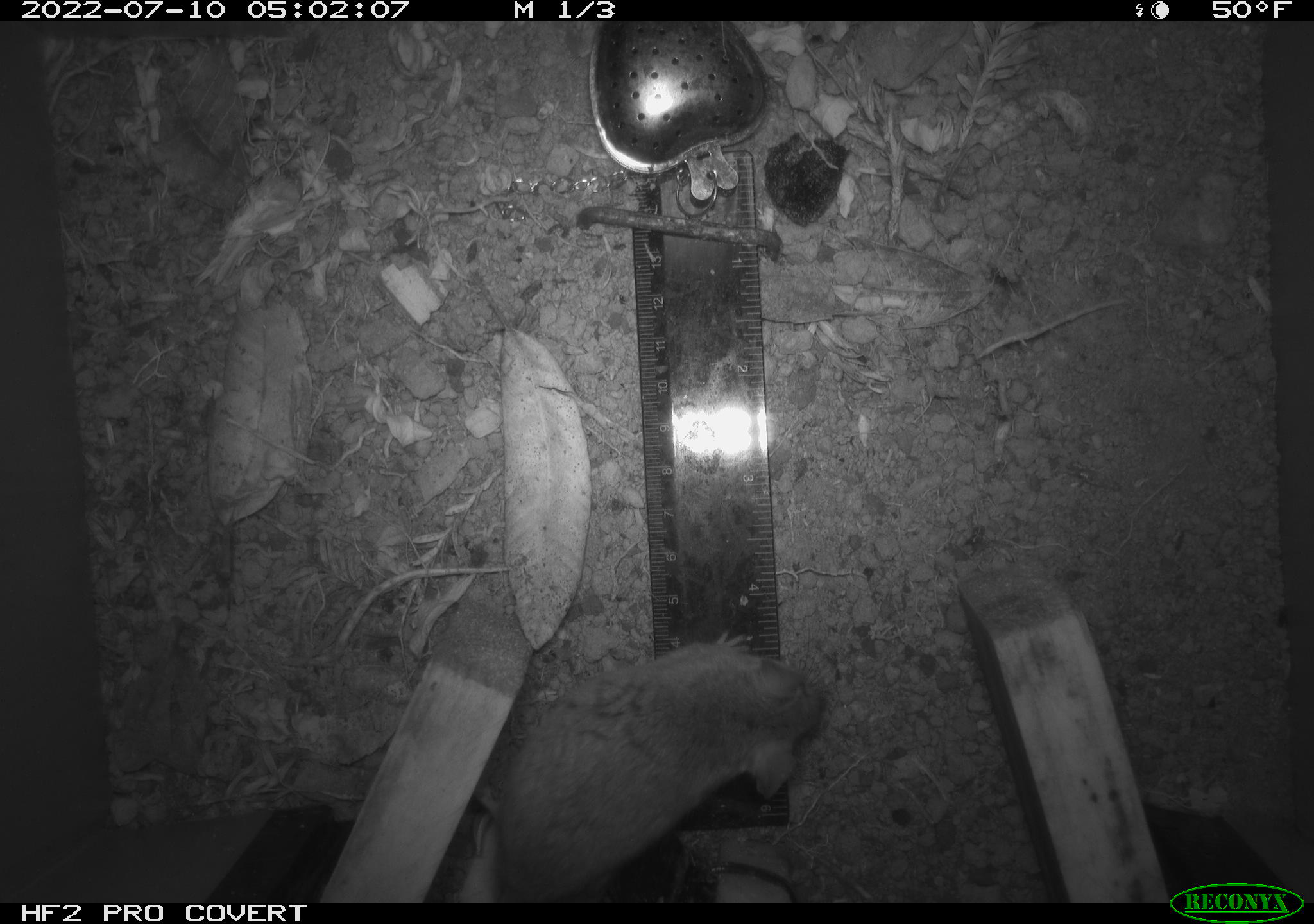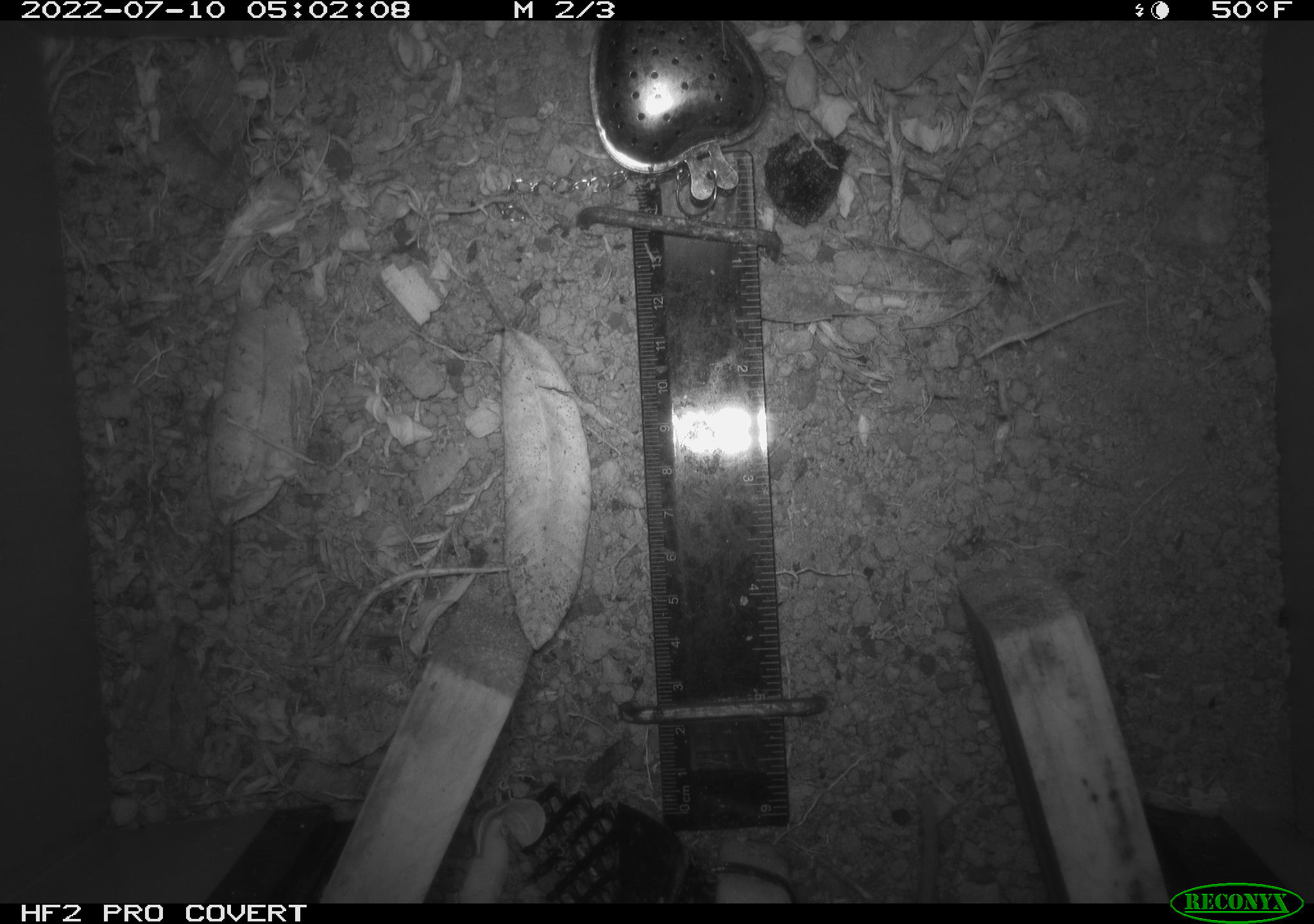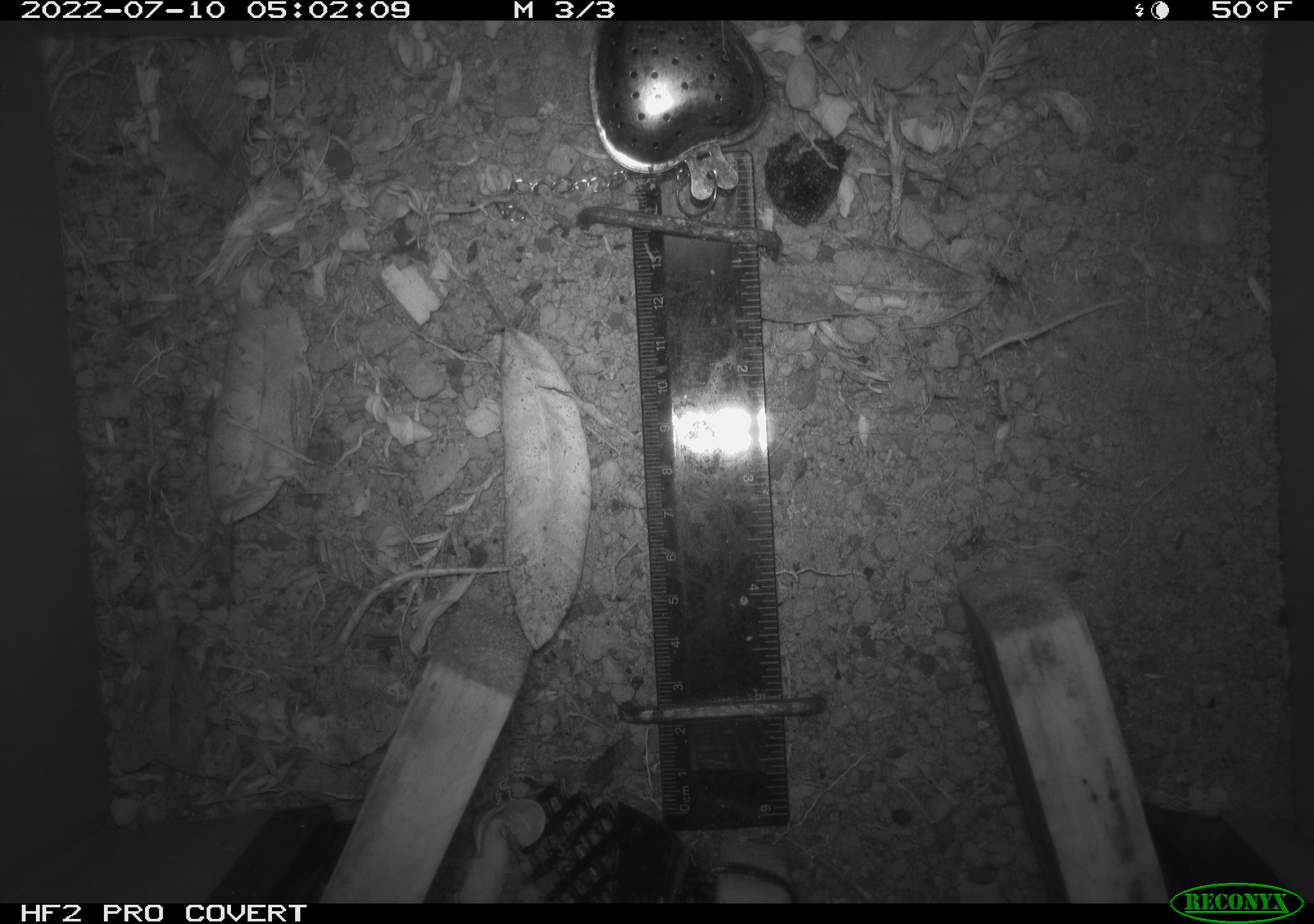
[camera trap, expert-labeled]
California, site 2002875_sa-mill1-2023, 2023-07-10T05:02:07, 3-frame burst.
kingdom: Animalia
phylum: Chordata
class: Mammalia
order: Rodentia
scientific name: Rodentia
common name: mouse species